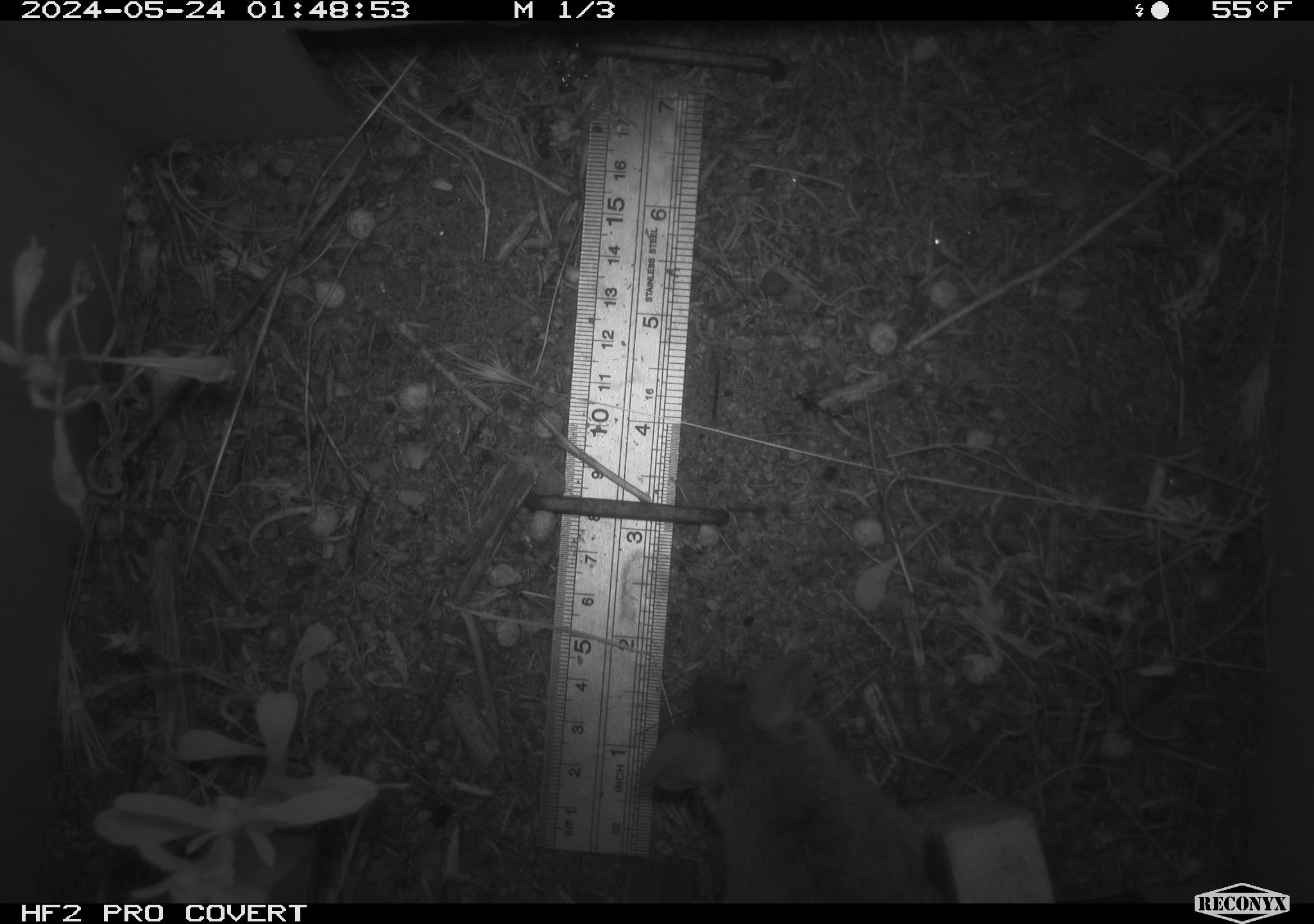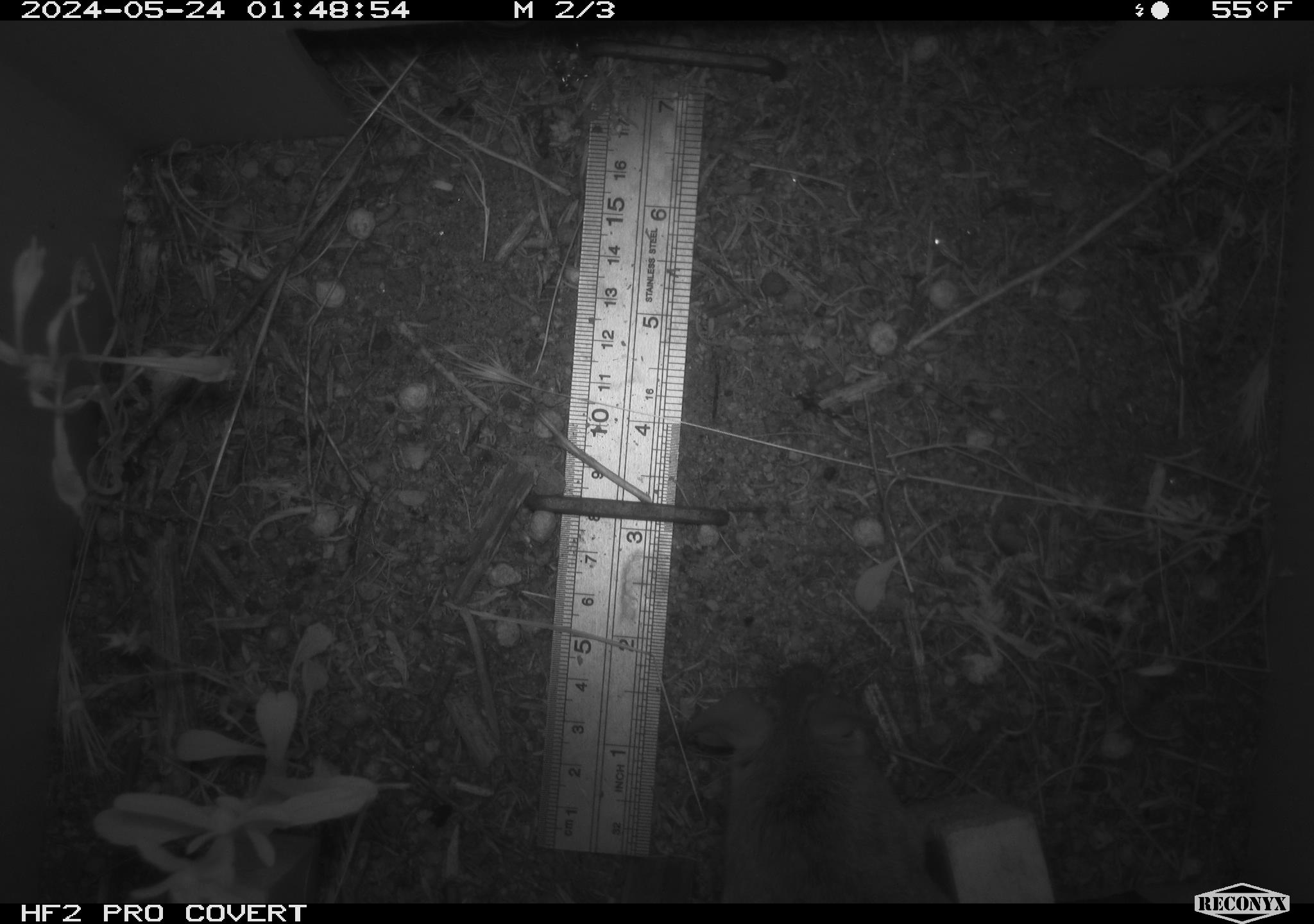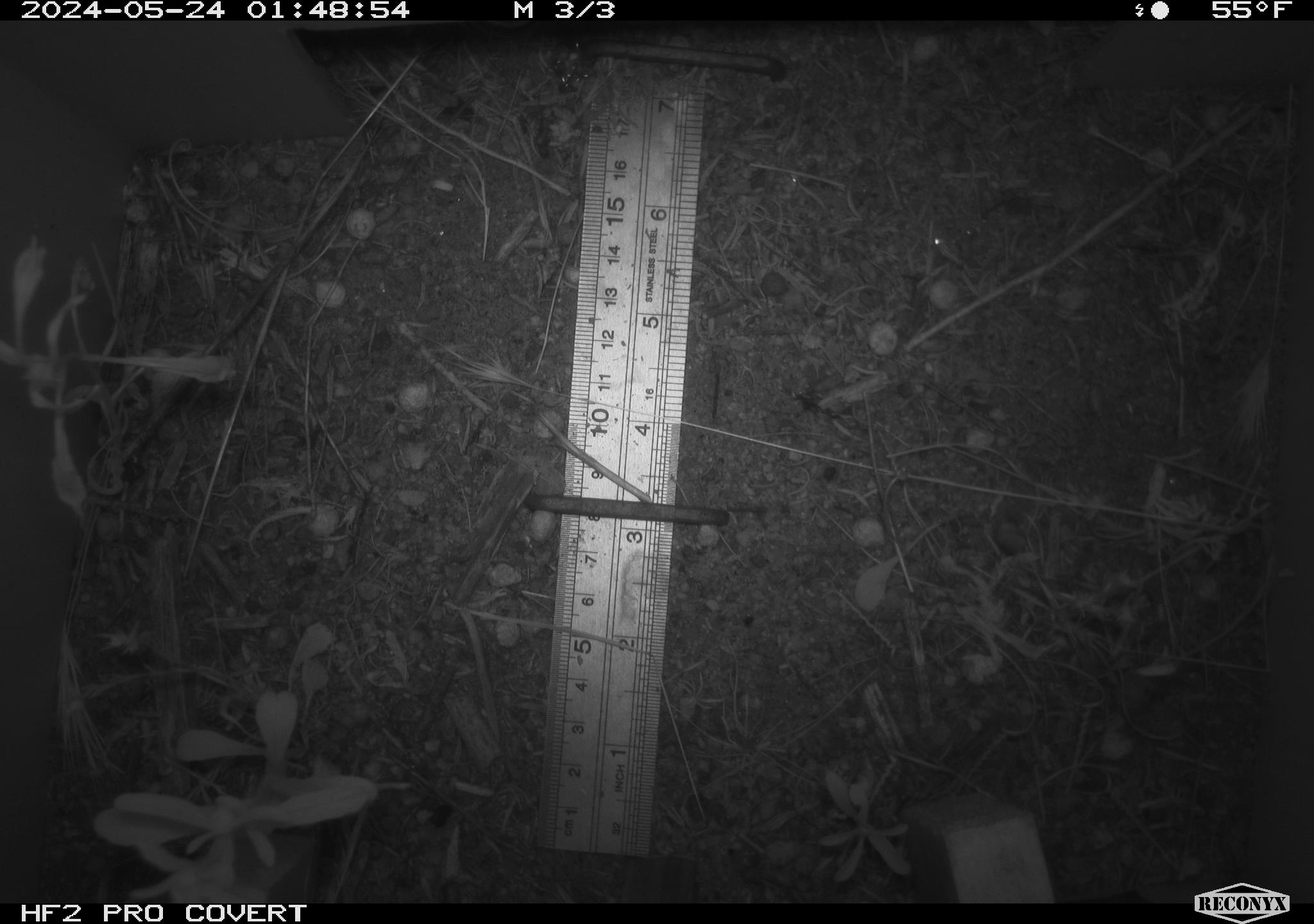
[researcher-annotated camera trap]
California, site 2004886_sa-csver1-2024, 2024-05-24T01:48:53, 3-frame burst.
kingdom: Animalia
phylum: Chordata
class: Mammalia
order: Rodentia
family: Cricetidae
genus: Neotoma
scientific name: Neotoma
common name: pack rat or woodrat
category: neotoma species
Neotoma species (pack rat or woodrat) (Neotoma).